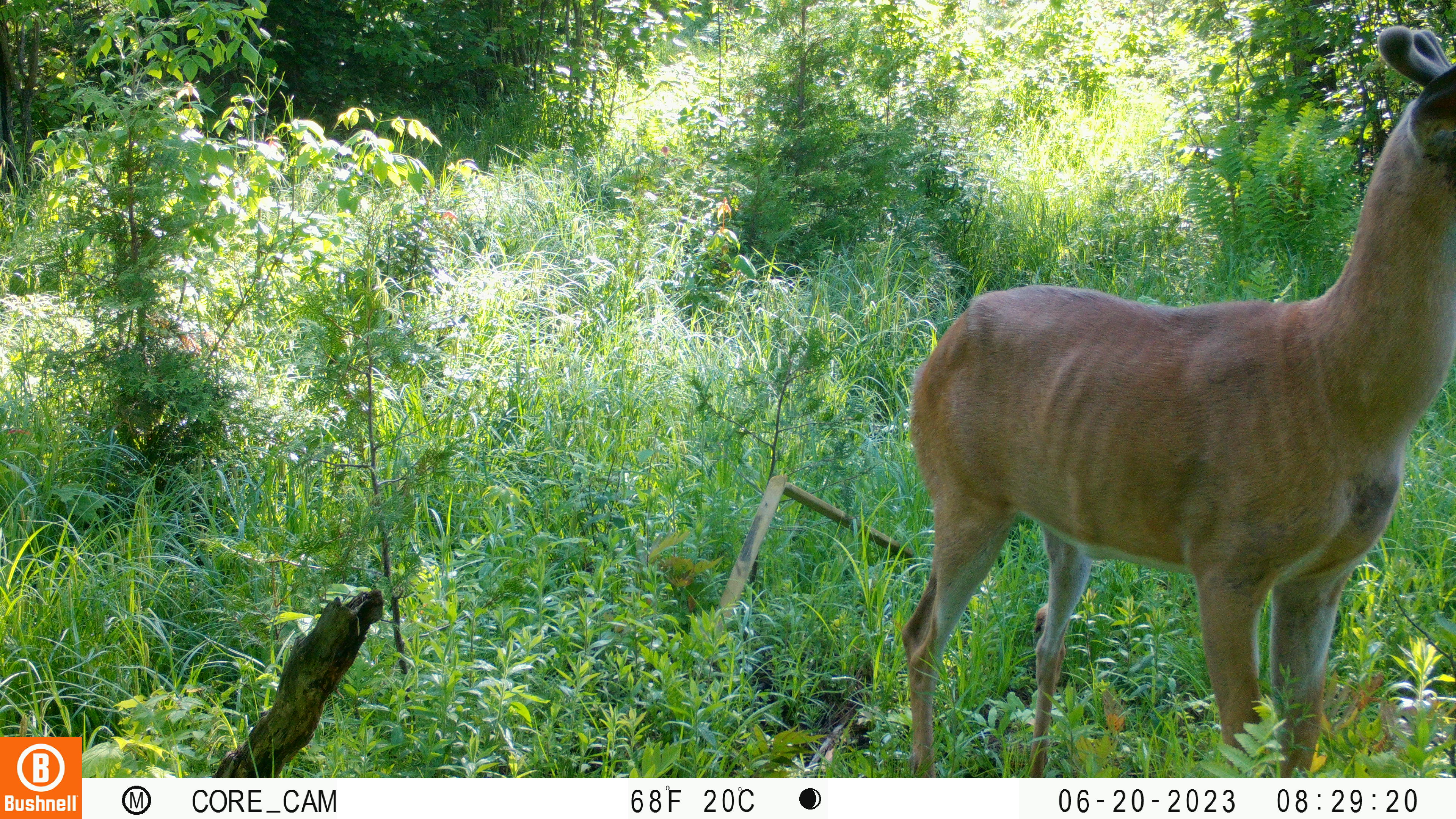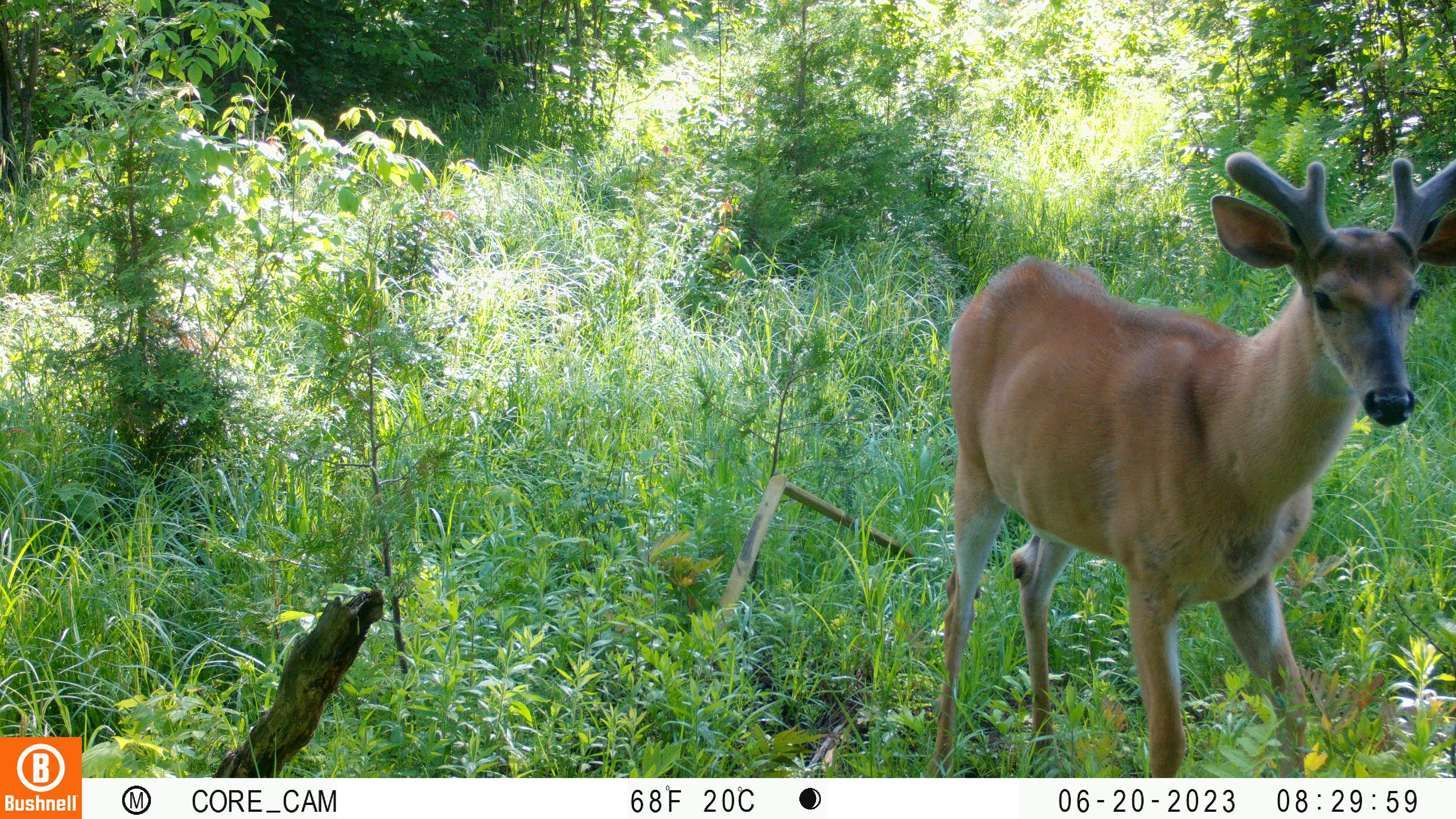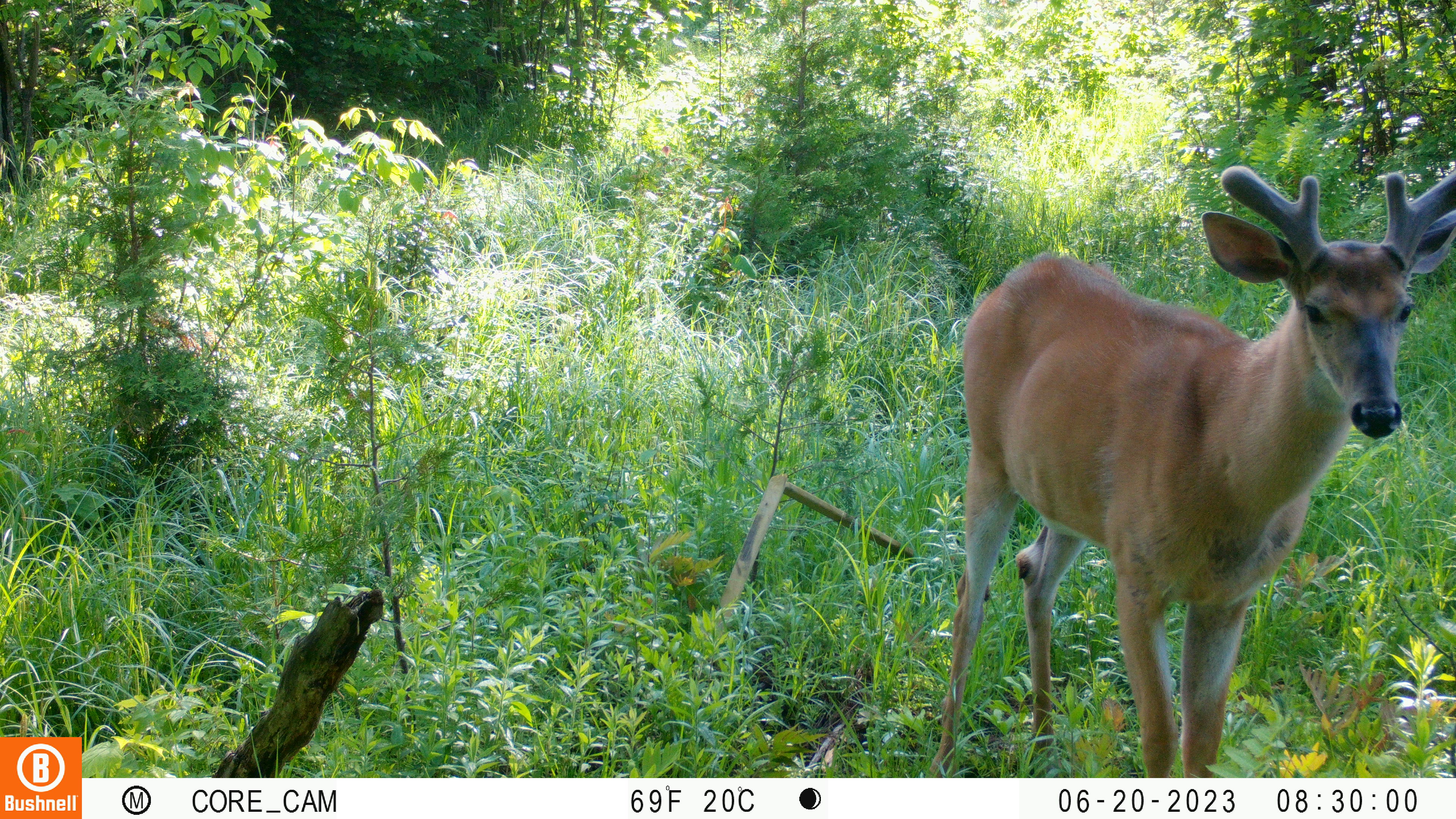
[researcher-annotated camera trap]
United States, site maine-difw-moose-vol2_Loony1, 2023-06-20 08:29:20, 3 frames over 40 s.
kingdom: Animalia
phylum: Chordata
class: Mammalia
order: Artiodactyla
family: Cervidae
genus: Odocoileus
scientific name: Odocoileus virginianus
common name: white-tailed deer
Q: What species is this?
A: White-tailed deer (Odocoileus virginianus).